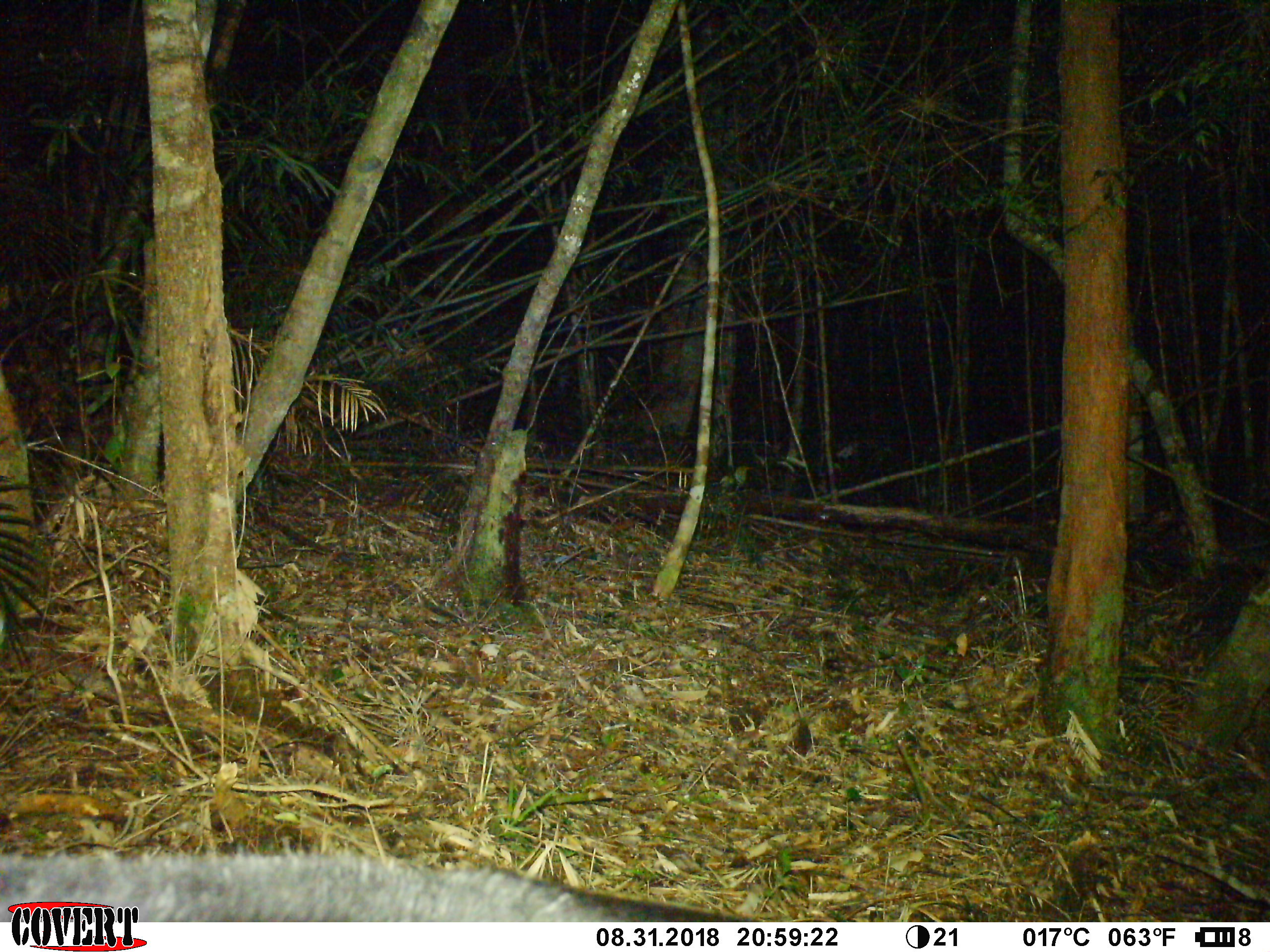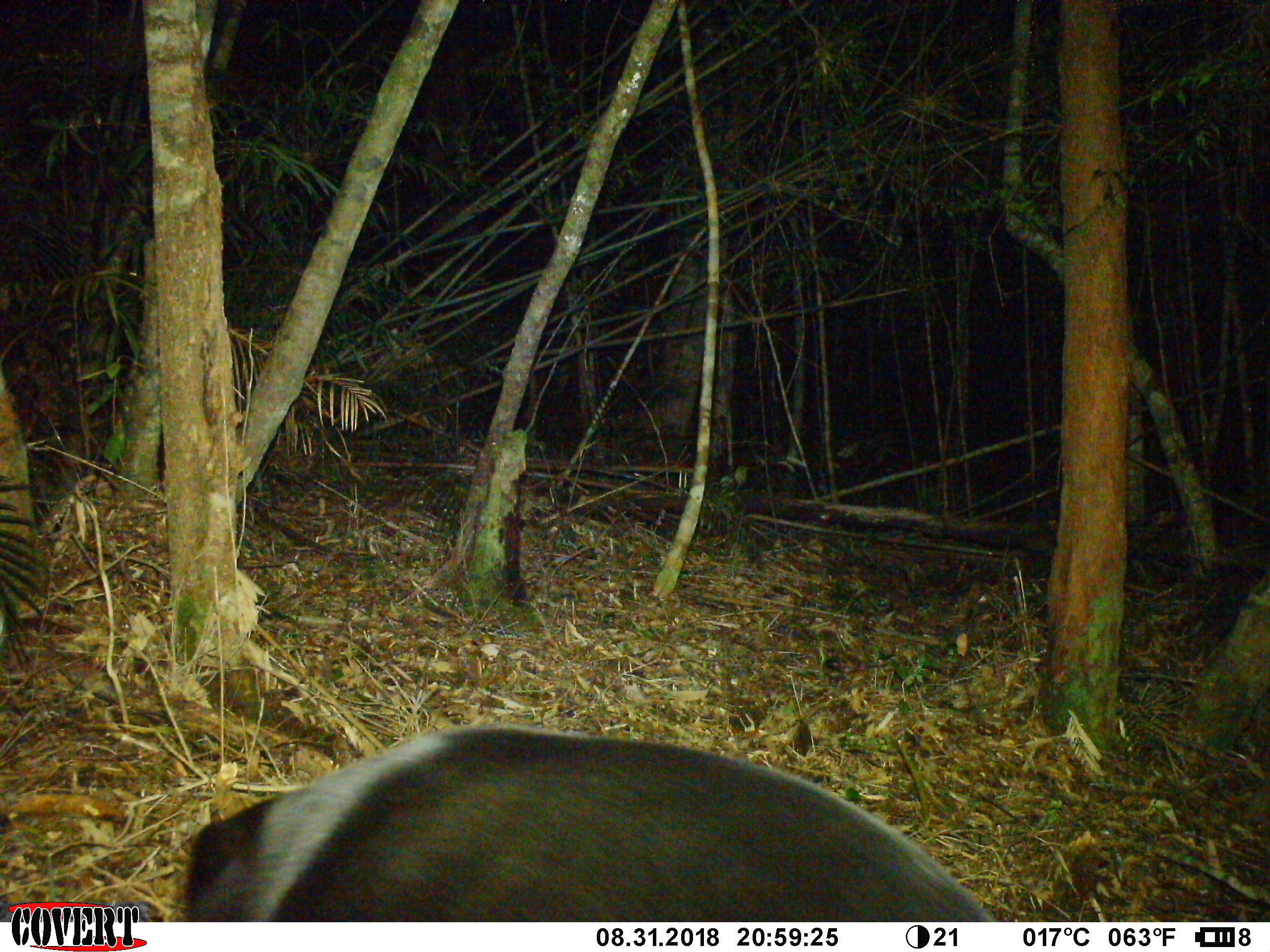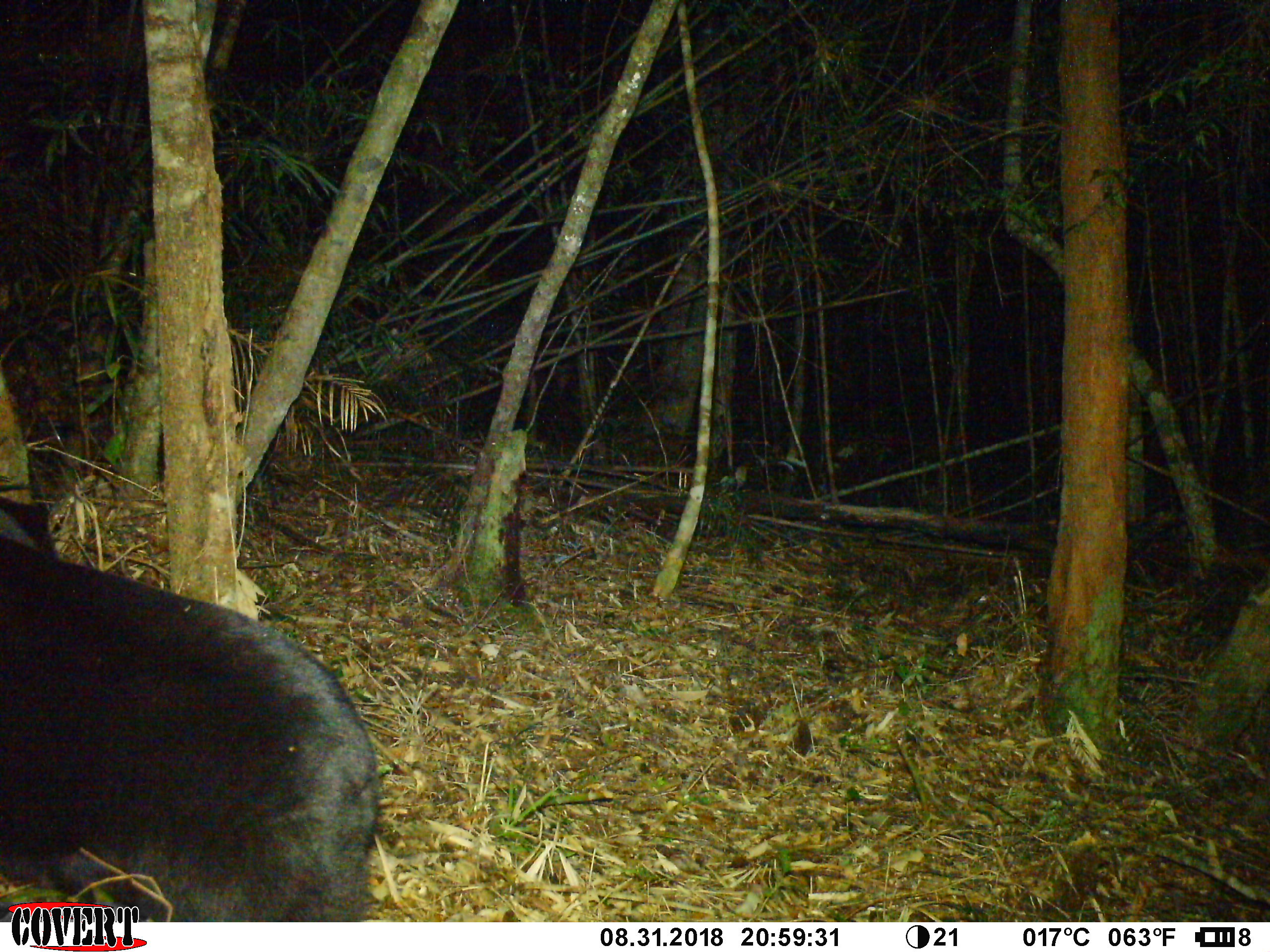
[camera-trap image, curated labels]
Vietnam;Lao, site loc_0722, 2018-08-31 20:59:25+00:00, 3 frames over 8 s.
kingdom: Animalia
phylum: Chordata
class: Mammalia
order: Carnivora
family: Ursidae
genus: Helarctos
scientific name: Helarctos malayanus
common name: sun bear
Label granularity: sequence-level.